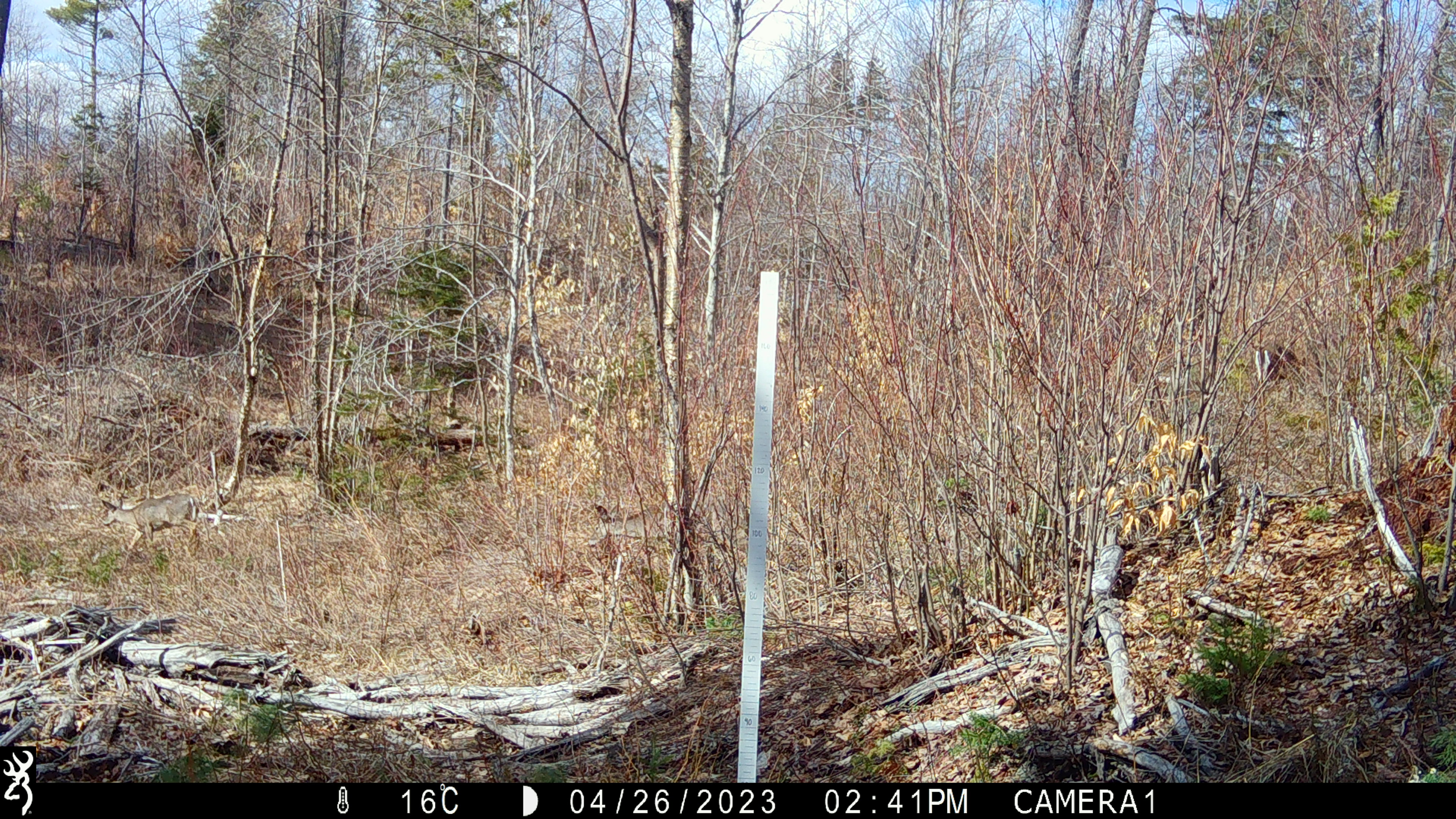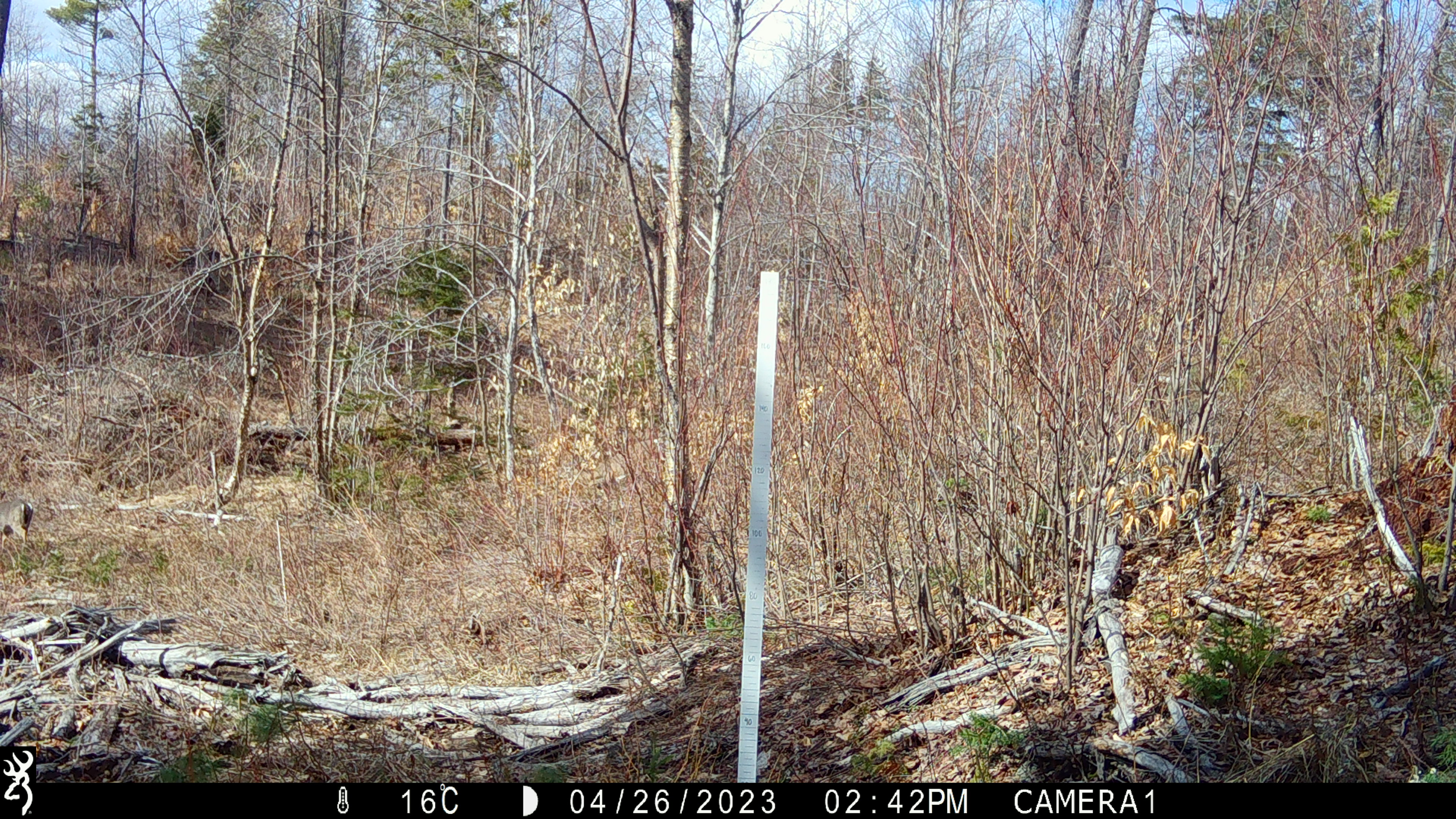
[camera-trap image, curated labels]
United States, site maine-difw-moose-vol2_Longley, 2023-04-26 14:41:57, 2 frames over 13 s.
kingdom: Animalia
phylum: Chordata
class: Mammalia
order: Artiodactyla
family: Cervidae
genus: Odocoileus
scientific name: Odocoileus virginianus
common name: white-tailed deer